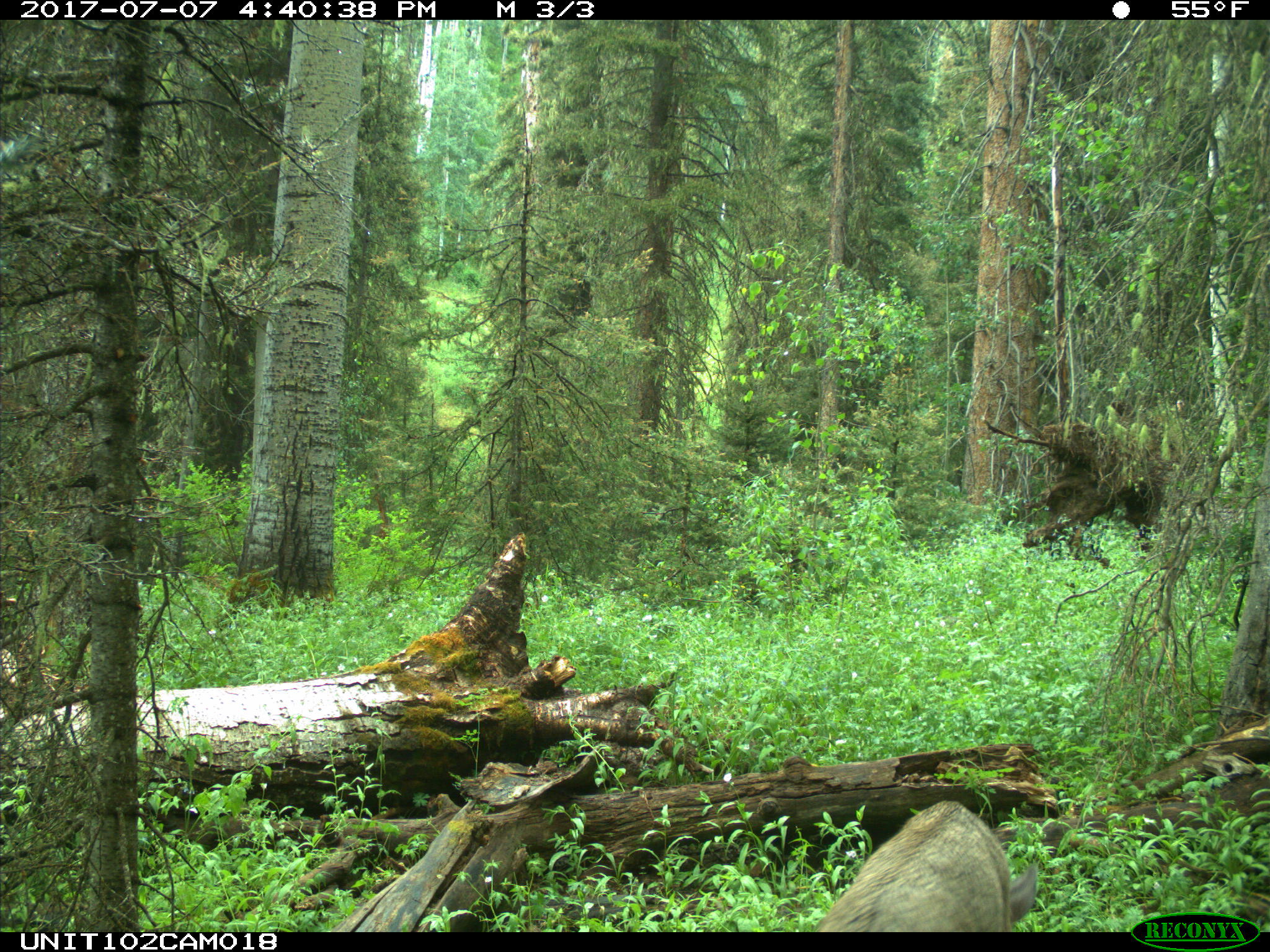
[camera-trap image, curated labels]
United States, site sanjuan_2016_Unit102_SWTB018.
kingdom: Animalia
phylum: Chordata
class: Mammalia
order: Artiodactyla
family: Cervidae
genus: Odocoileus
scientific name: Odocoileus hemionus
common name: mule deer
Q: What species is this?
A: Odocoileus hemionus (mule deer).